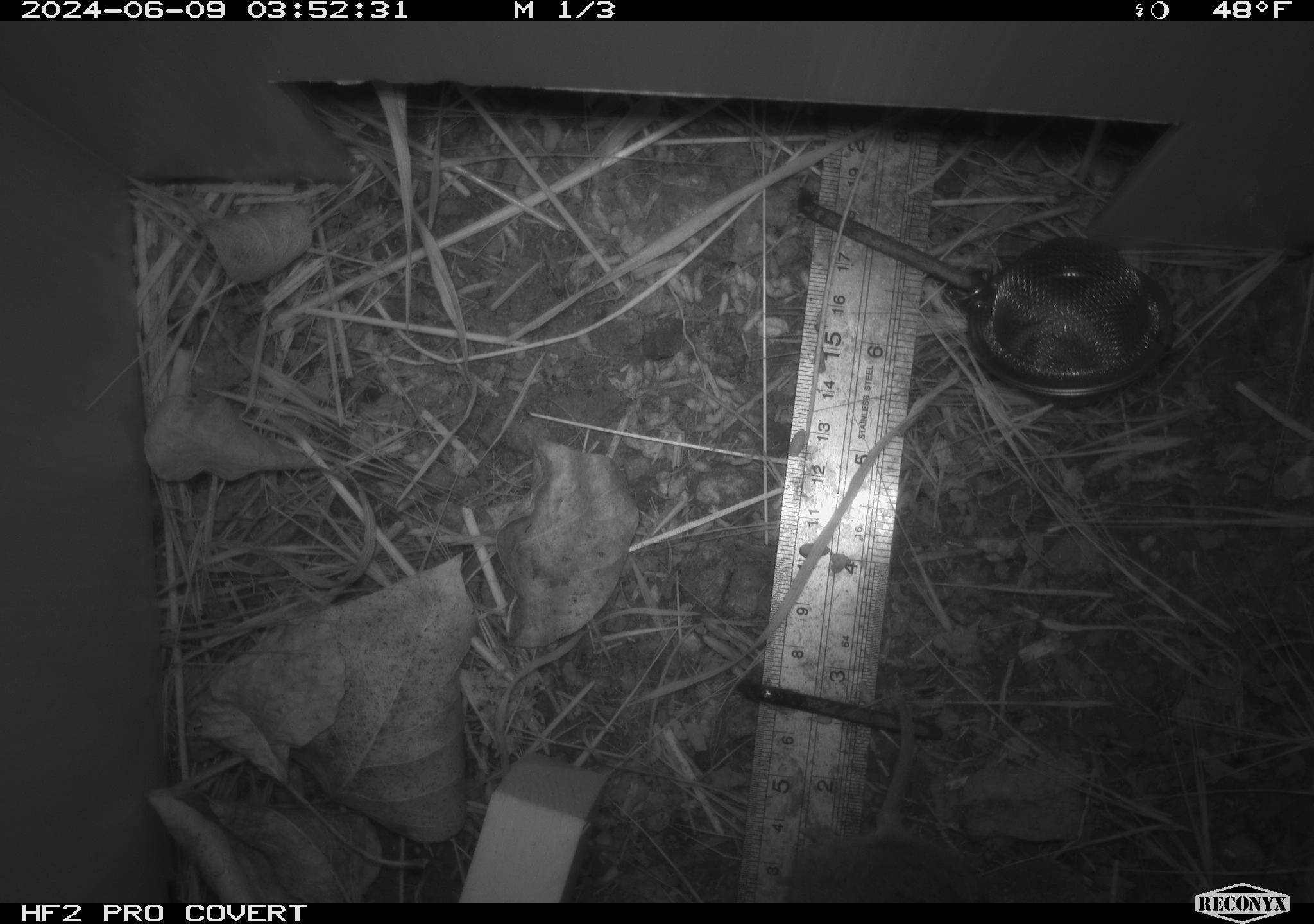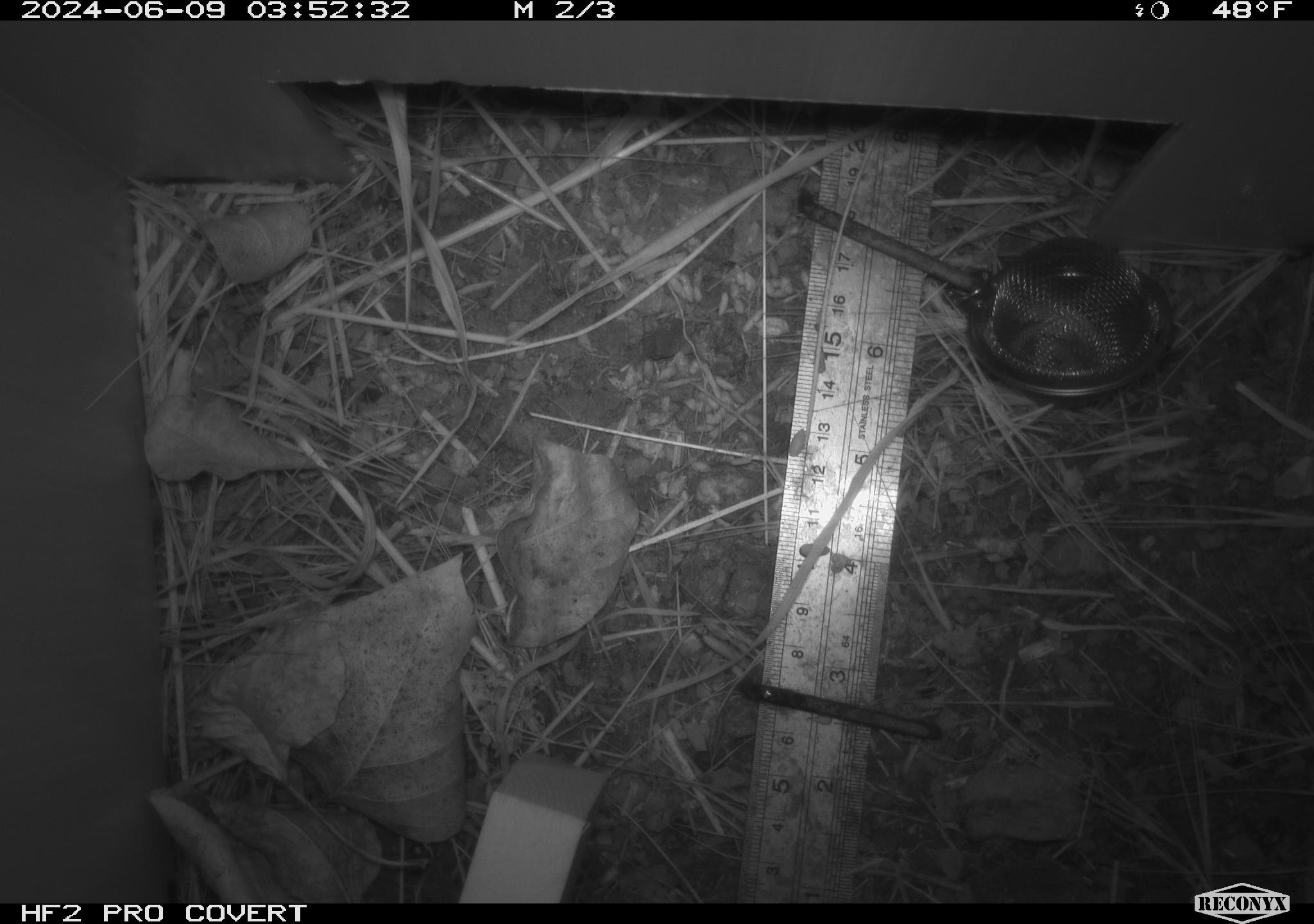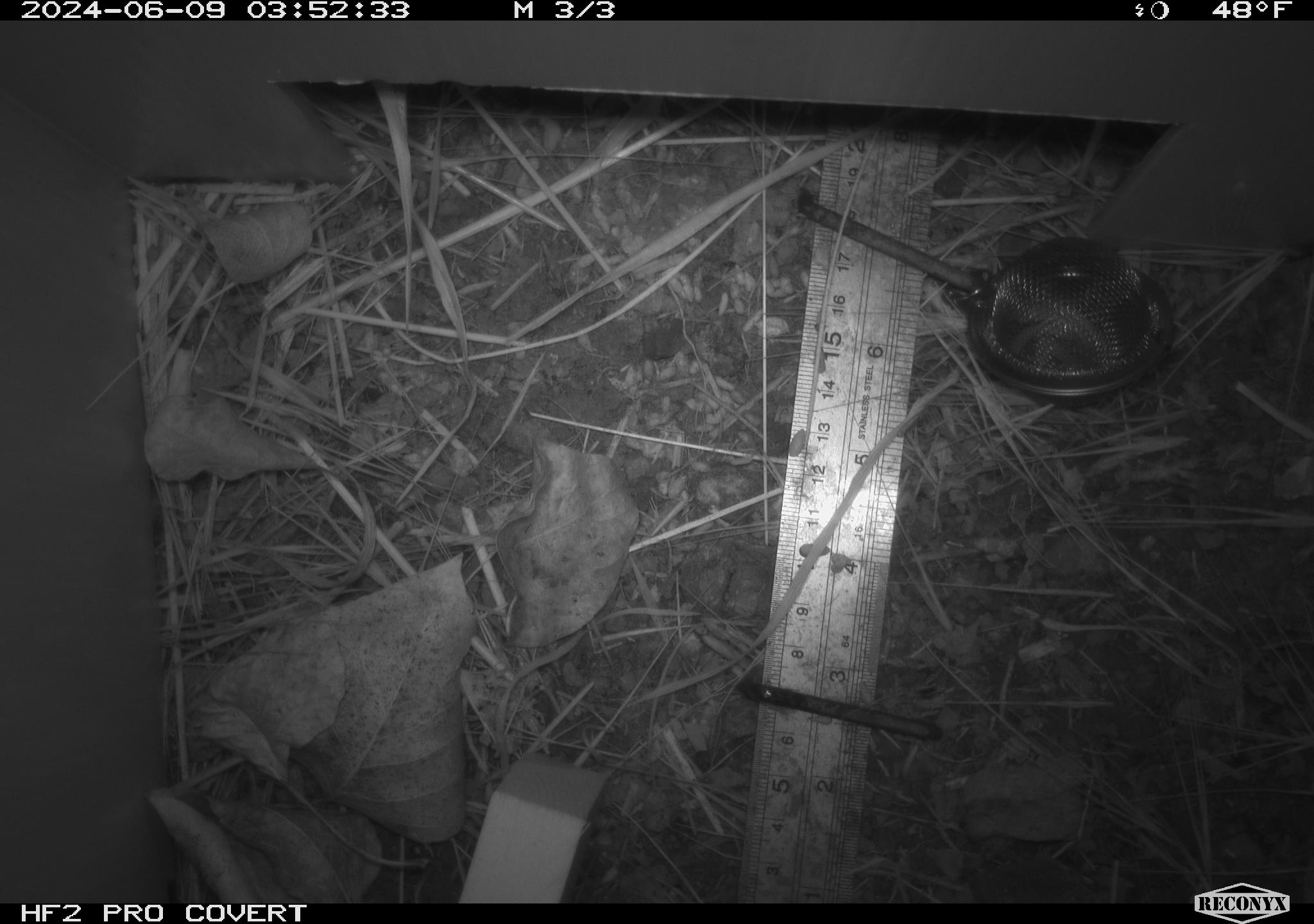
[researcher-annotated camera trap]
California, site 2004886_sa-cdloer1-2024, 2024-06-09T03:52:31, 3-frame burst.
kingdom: Animalia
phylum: Chordata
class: Mammalia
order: Rodentia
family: Cricetidae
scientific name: Arvicolinae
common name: voles, lemmings, and muskrats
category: arvicolinae subfamily